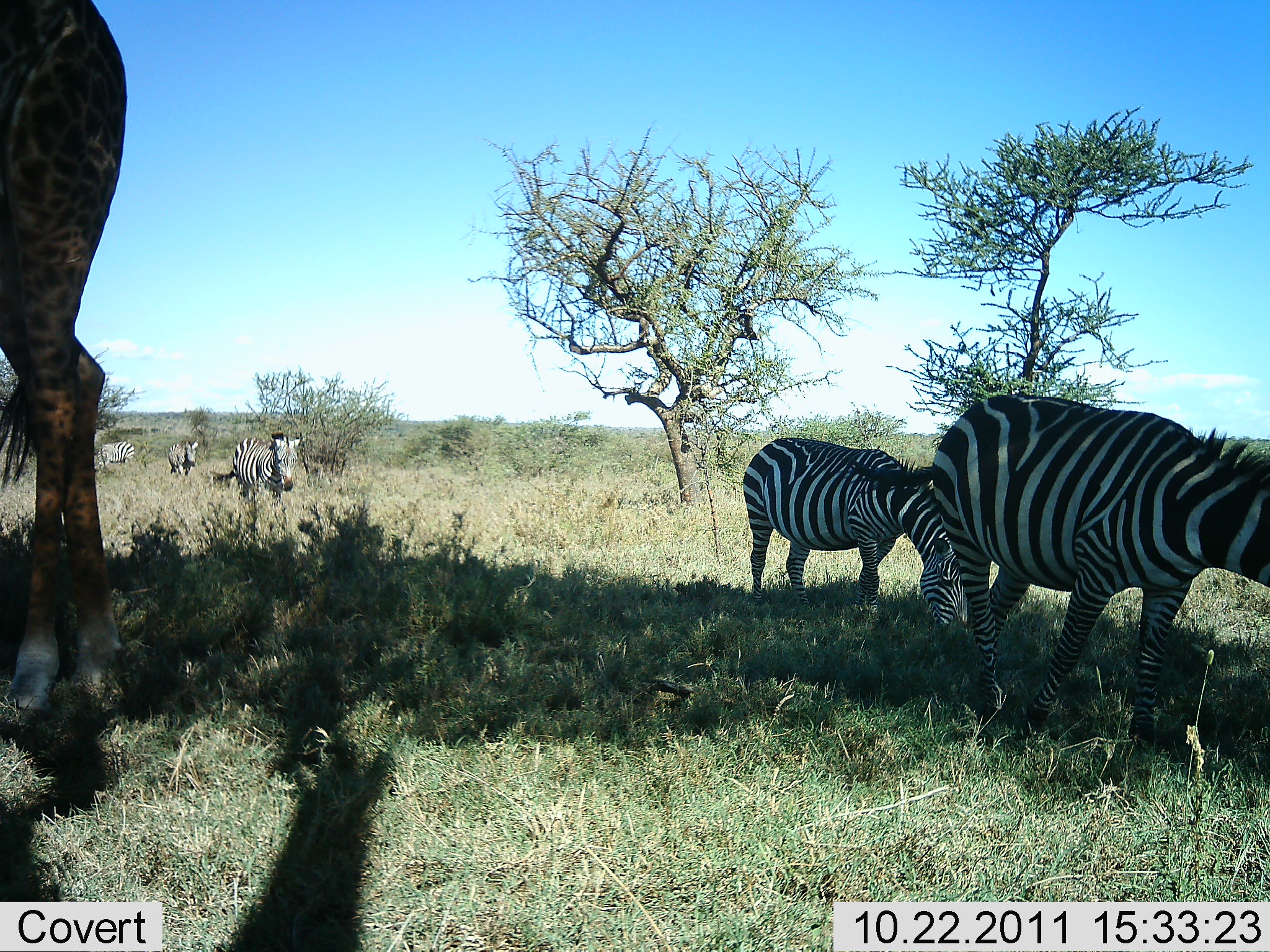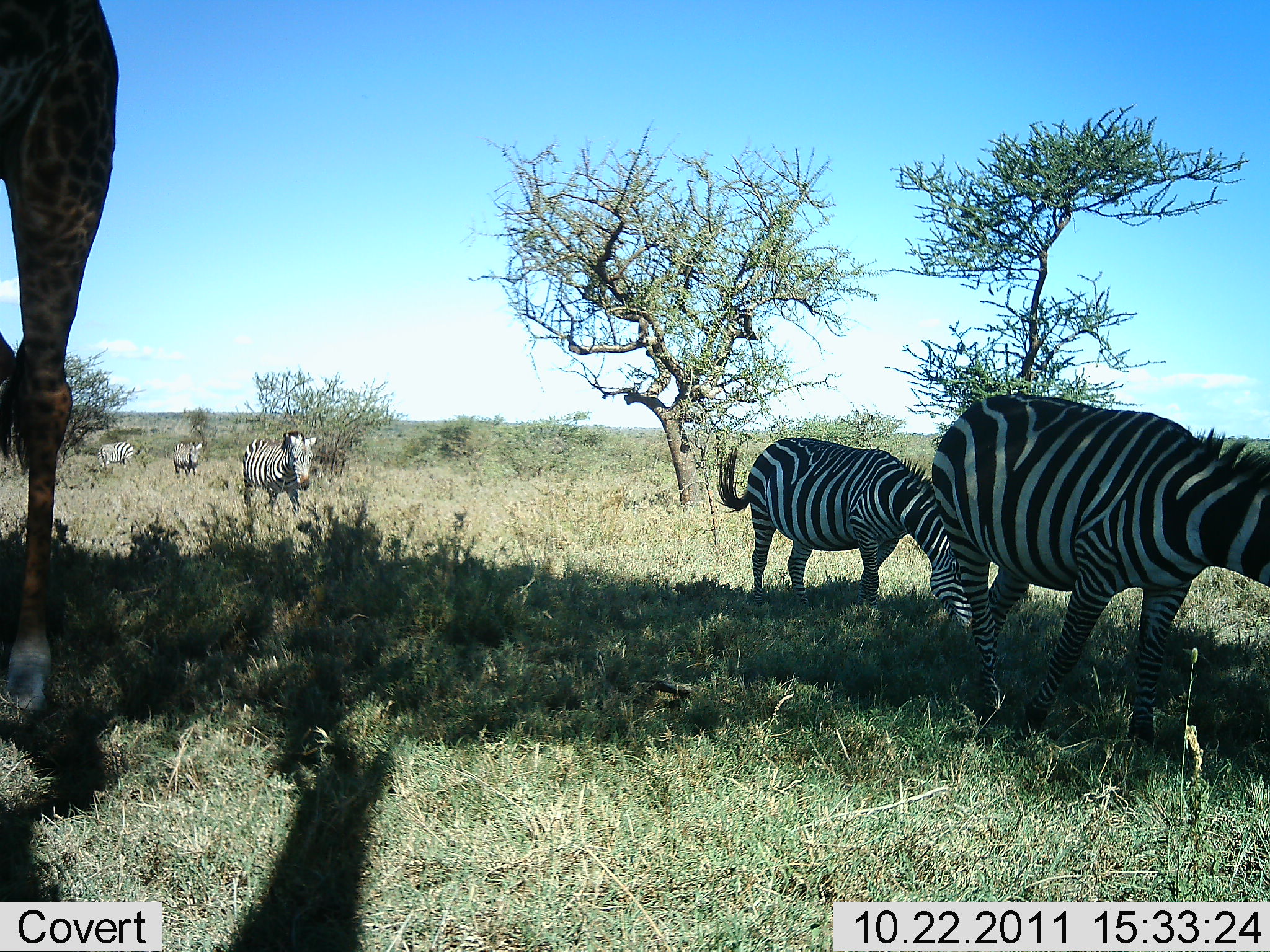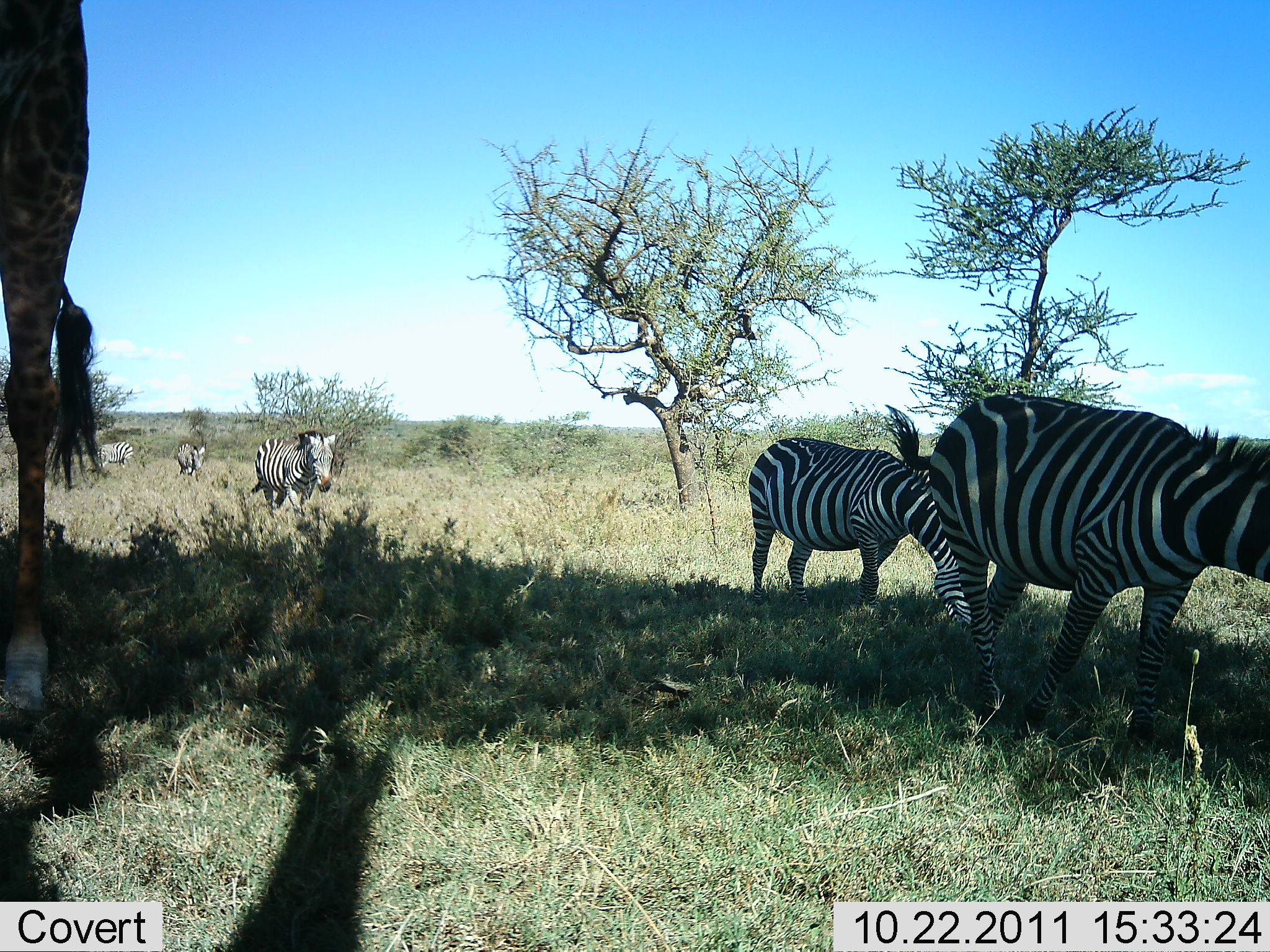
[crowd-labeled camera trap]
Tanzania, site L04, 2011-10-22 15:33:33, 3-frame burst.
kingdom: Animalia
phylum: Chordata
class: Mammalia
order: Artiodactyla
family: Giraffidae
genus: Giraffa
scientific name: Giraffa camelopardalis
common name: giraffe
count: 1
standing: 82%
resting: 0%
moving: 18%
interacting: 0%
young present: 0%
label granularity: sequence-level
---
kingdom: Animalia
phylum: Chordata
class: Mammalia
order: Perissodactyla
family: Equidae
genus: Equus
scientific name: Equus quagga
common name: plains zebra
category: zebra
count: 5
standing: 33%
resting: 0%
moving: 83%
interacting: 0%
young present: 0%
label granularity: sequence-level